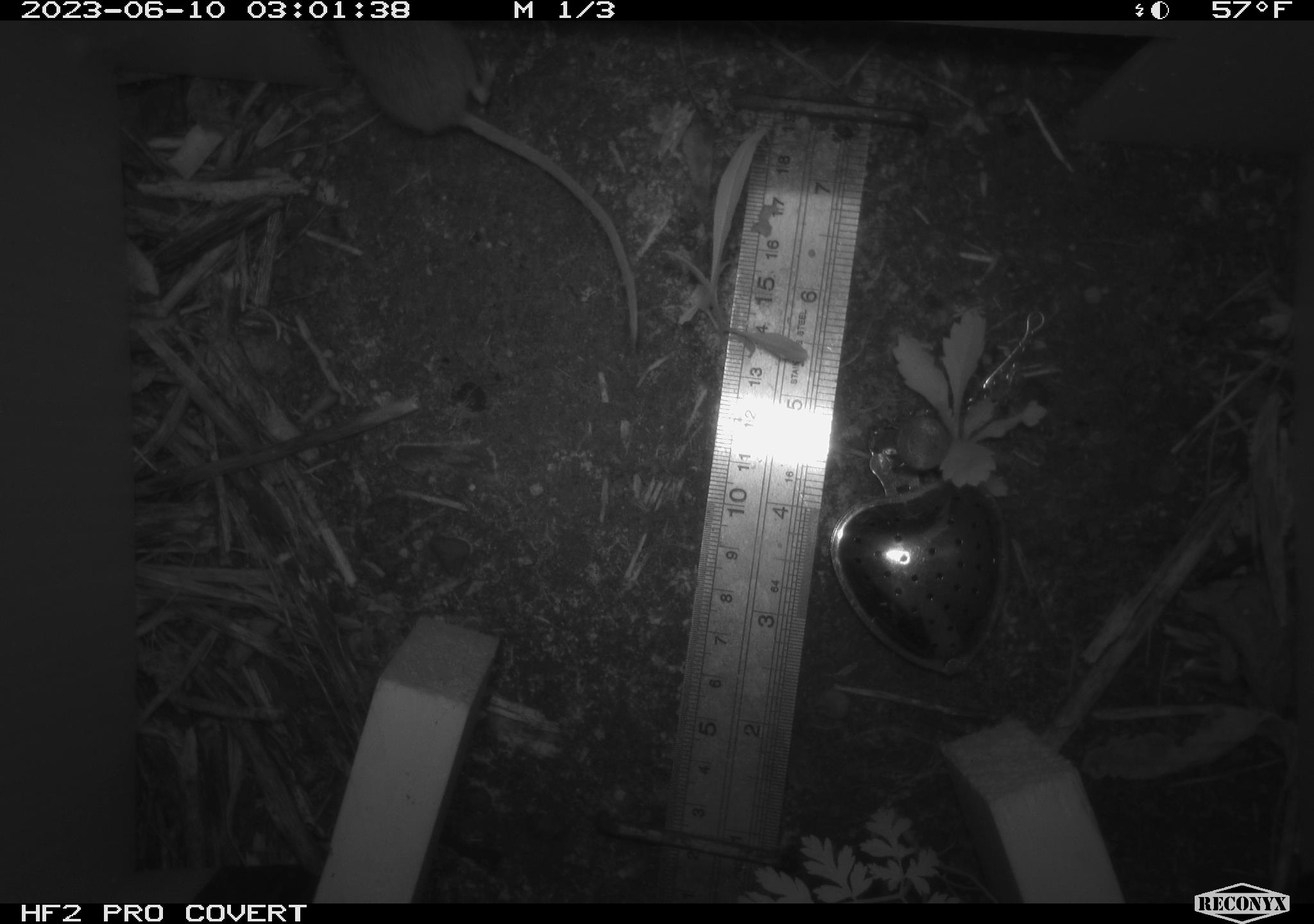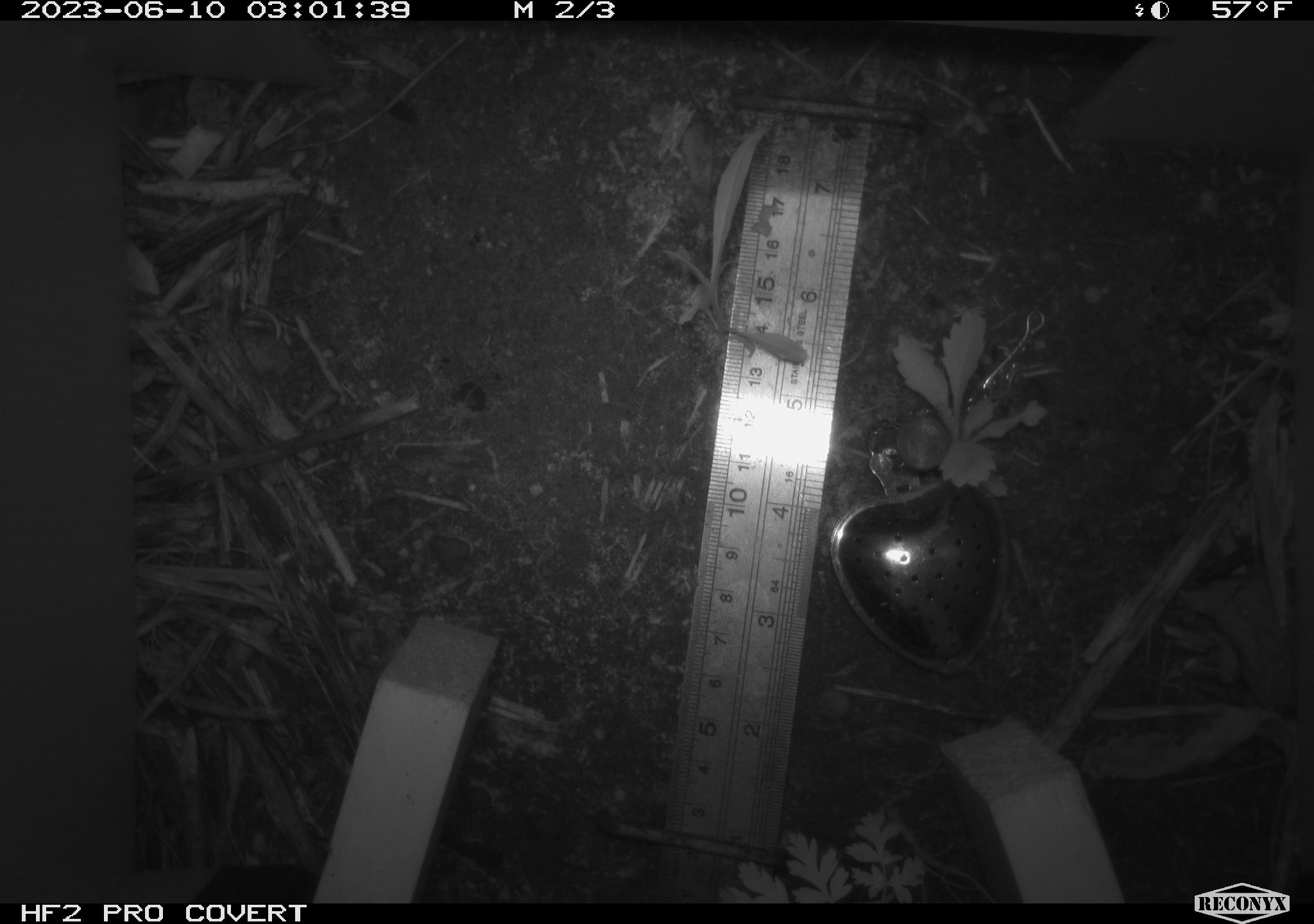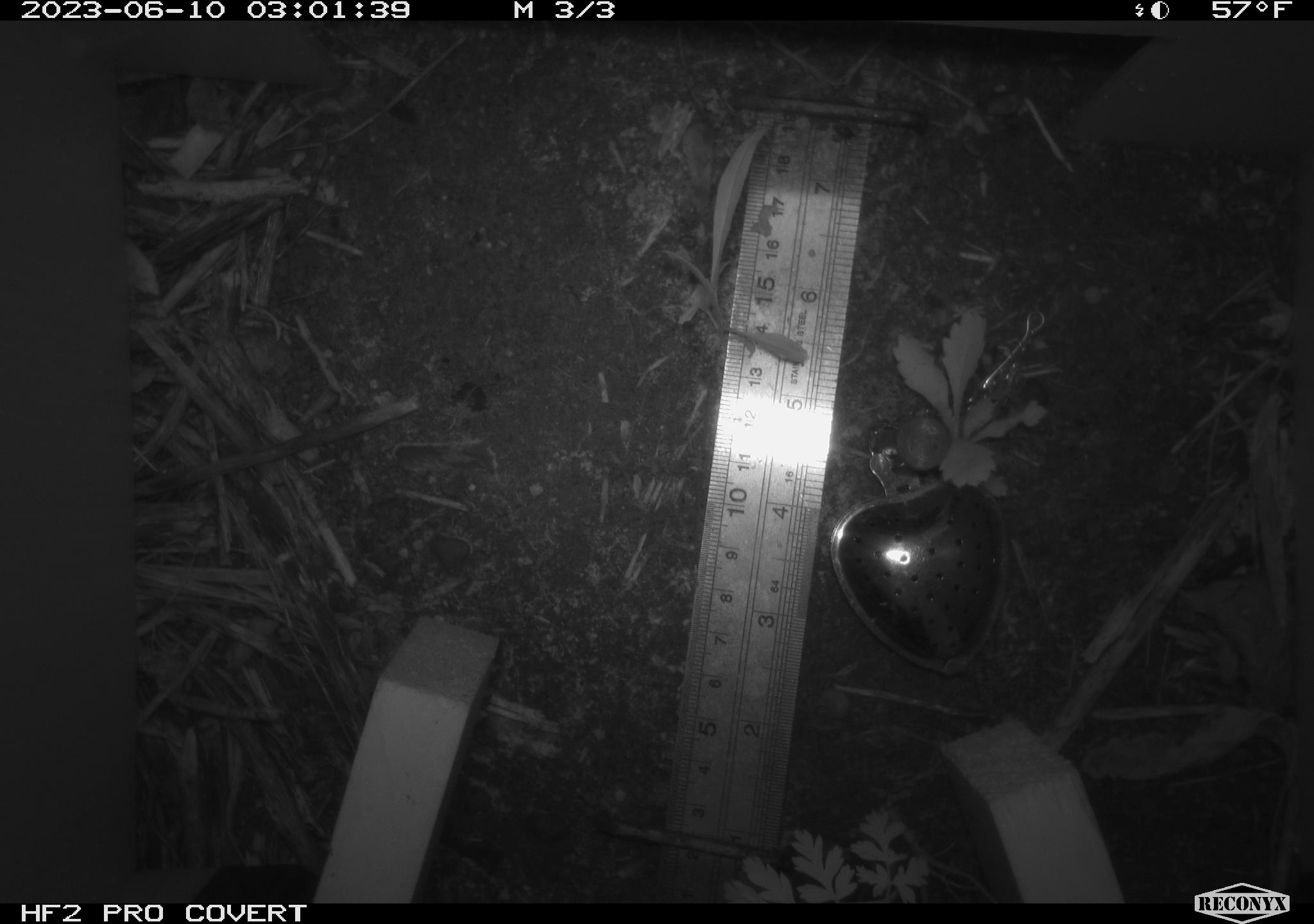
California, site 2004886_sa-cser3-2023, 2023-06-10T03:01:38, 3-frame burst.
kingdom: Animalia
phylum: Chordata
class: Mammalia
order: Rodentia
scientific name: Rodentia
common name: mouse species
Mouse species (Rodentia).